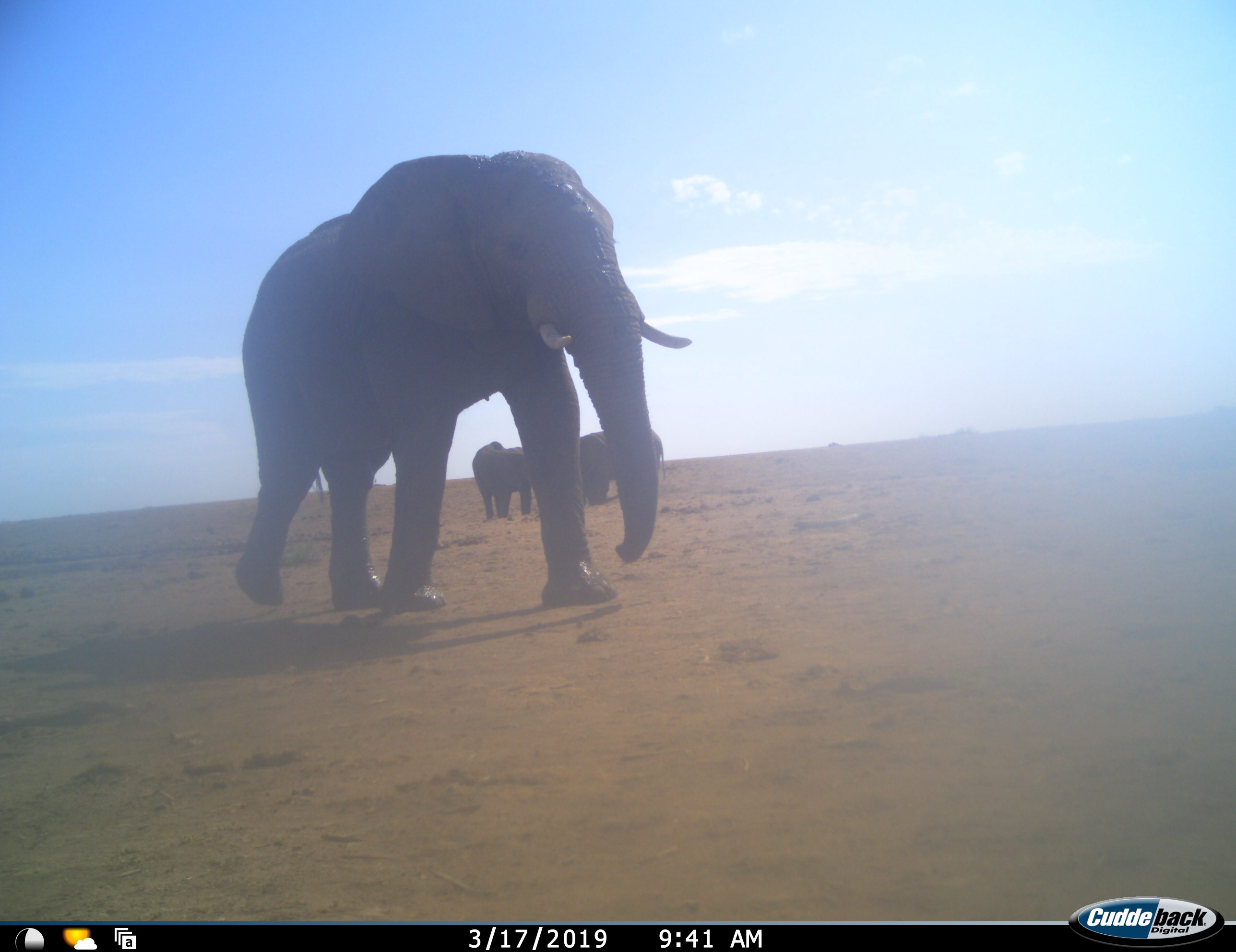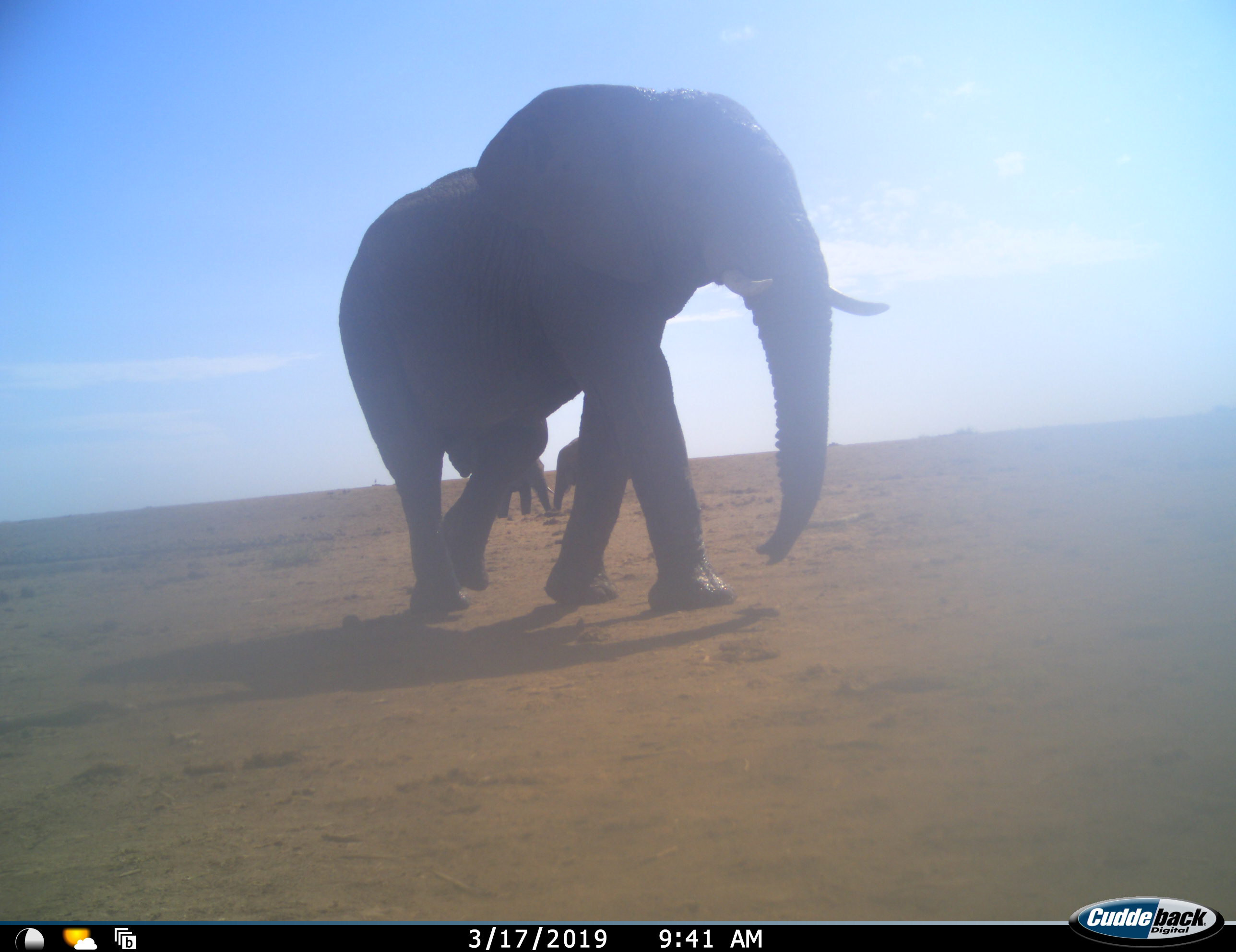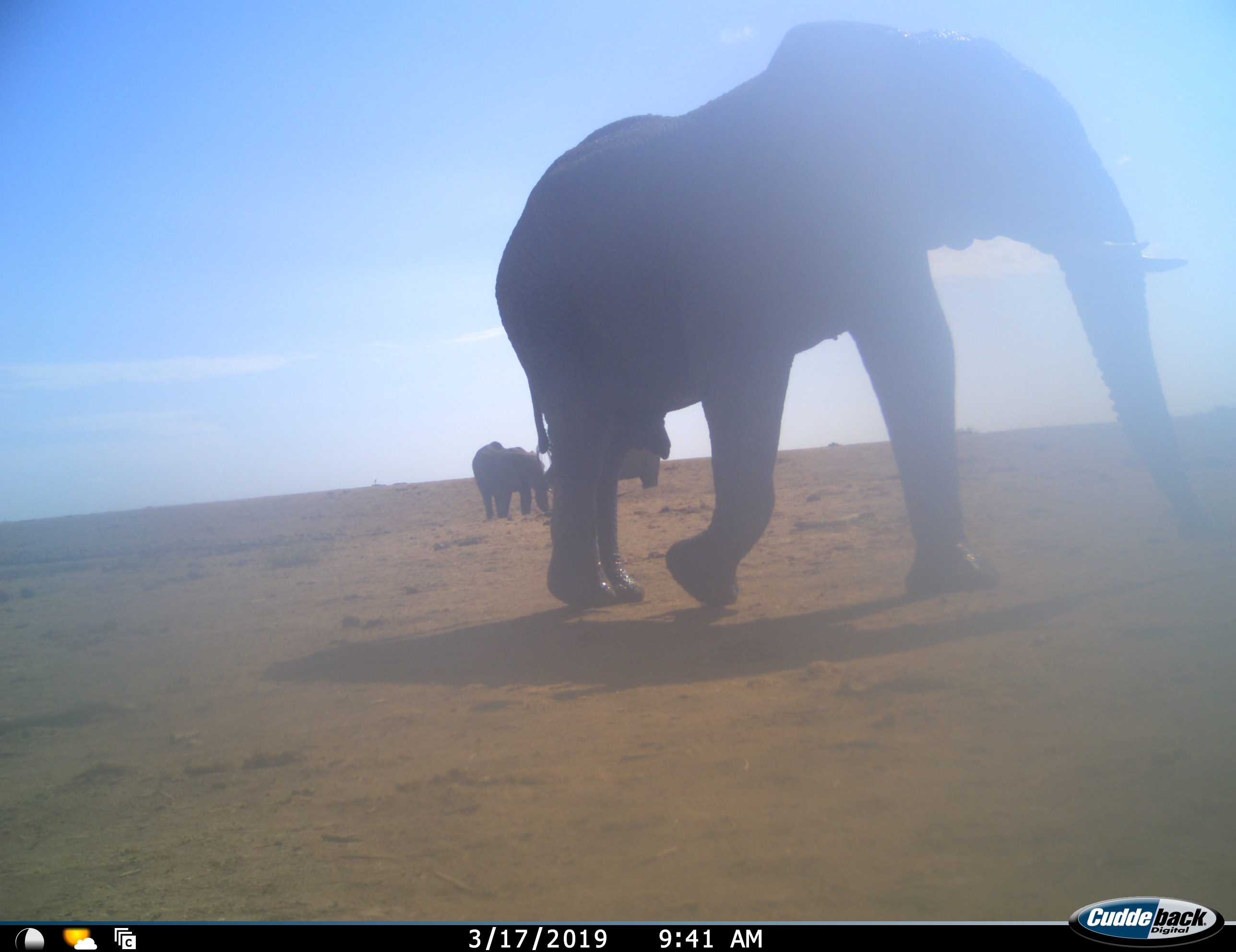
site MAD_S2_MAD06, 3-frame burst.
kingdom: Animalia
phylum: Chordata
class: Mammalia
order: Proboscidea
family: Elephantidae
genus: Loxodonta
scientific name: Loxodonta africana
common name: african bush elephant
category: elephant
Elephant (african bush elephant) (Loxodonta africana), count 3. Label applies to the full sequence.